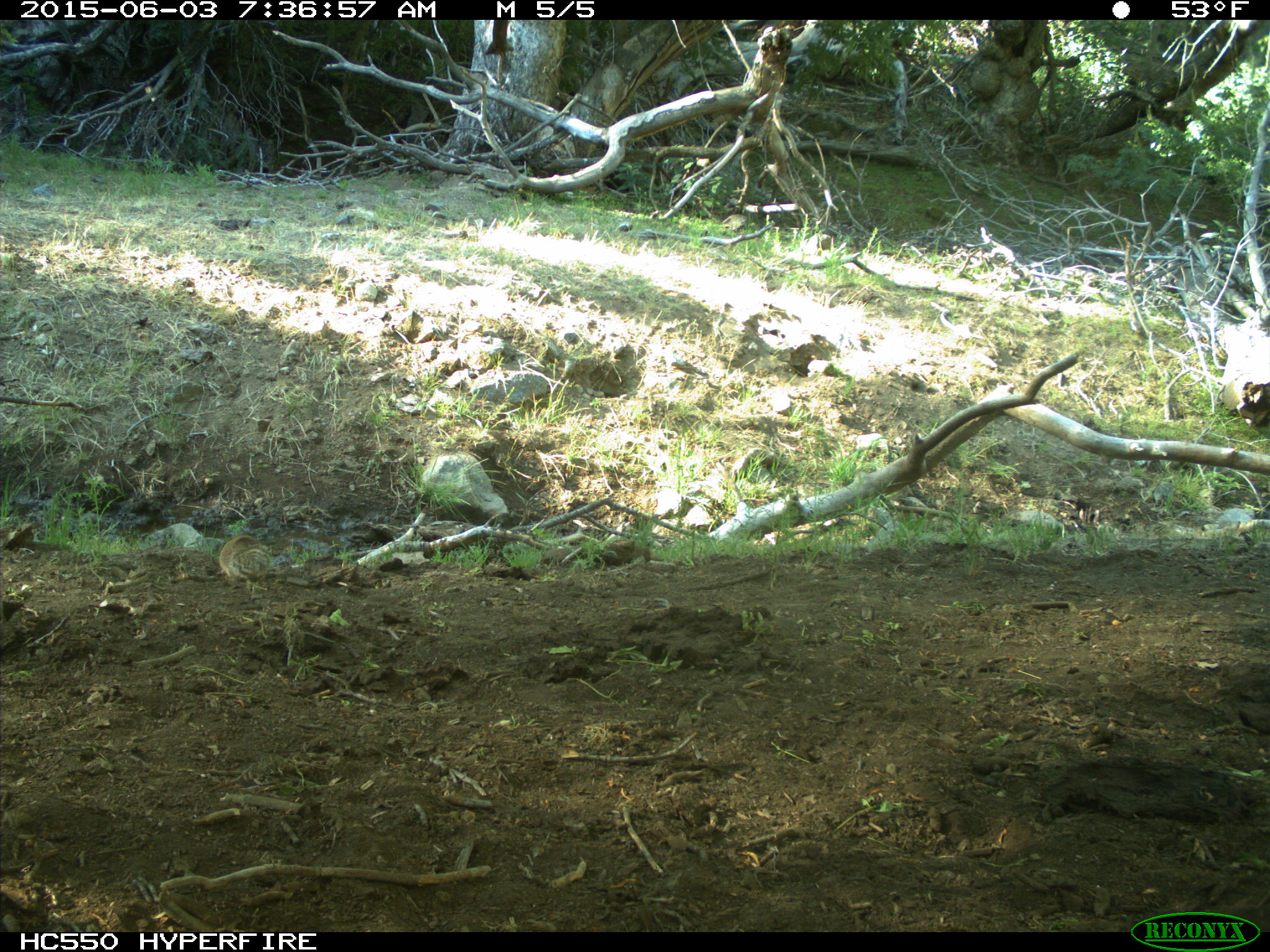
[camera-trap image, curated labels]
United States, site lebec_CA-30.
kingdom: Animalia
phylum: Chordata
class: Mammalia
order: Rodentia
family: Sciuridae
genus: Otospermophilus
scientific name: Otospermophilus beecheyi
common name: california ground squirrel